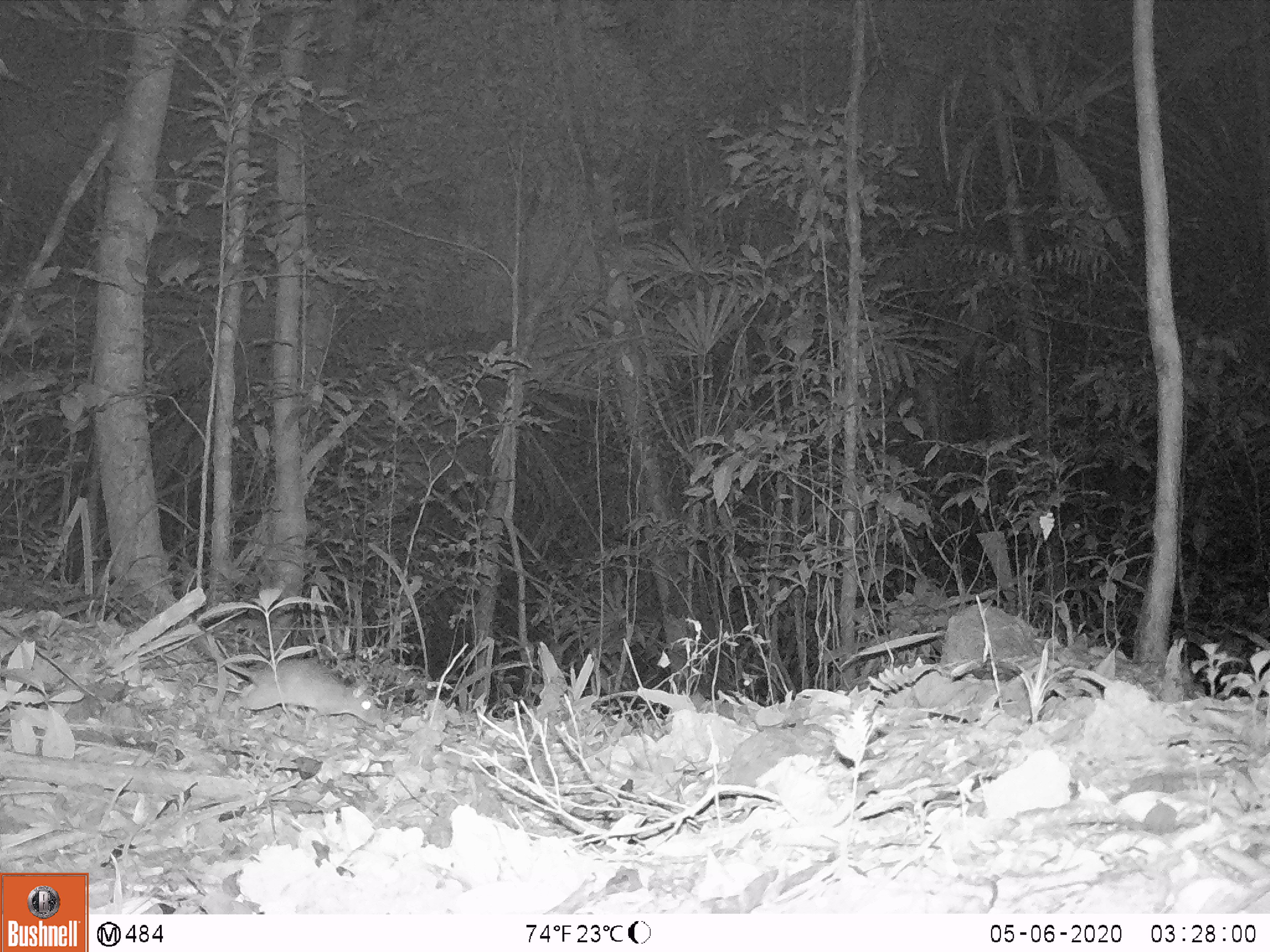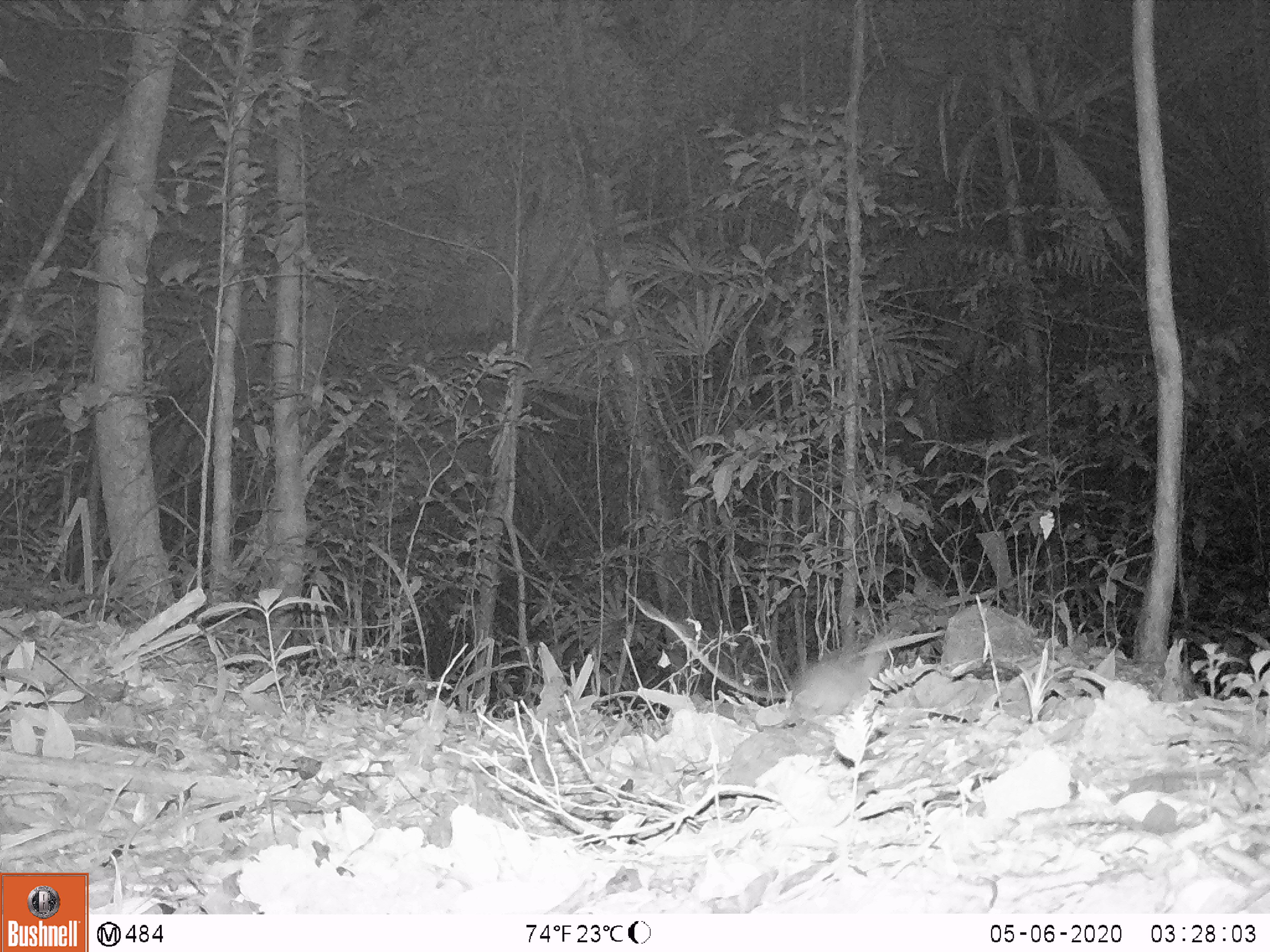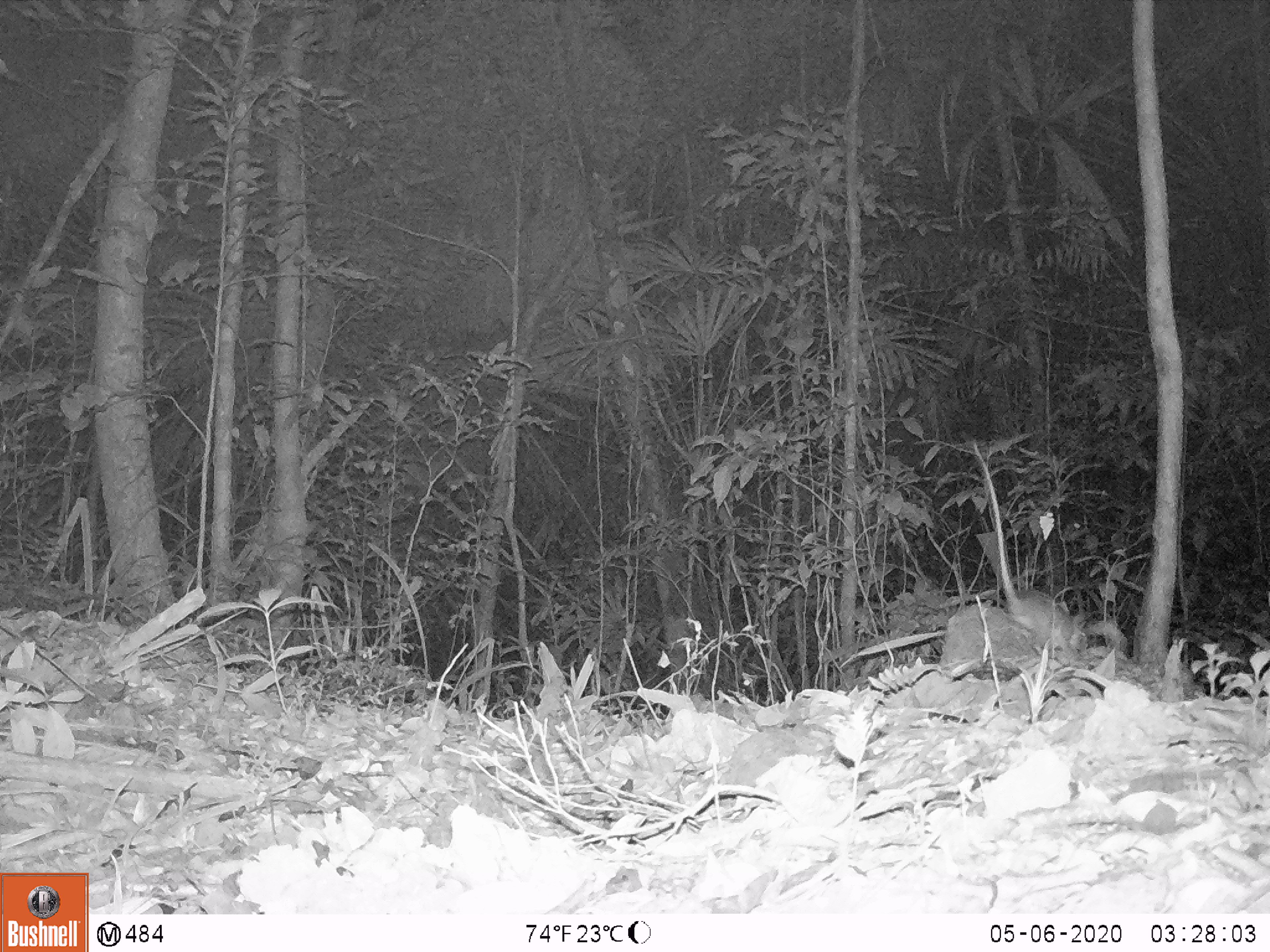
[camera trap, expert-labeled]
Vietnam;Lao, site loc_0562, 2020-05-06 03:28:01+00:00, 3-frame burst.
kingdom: Animalia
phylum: Chordata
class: Mammalia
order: Rodentia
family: Muridae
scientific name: Muridae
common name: old-world mice and rats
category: unidentified murid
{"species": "unidentified murid (old-world mice and rats) (Muridae)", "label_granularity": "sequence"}